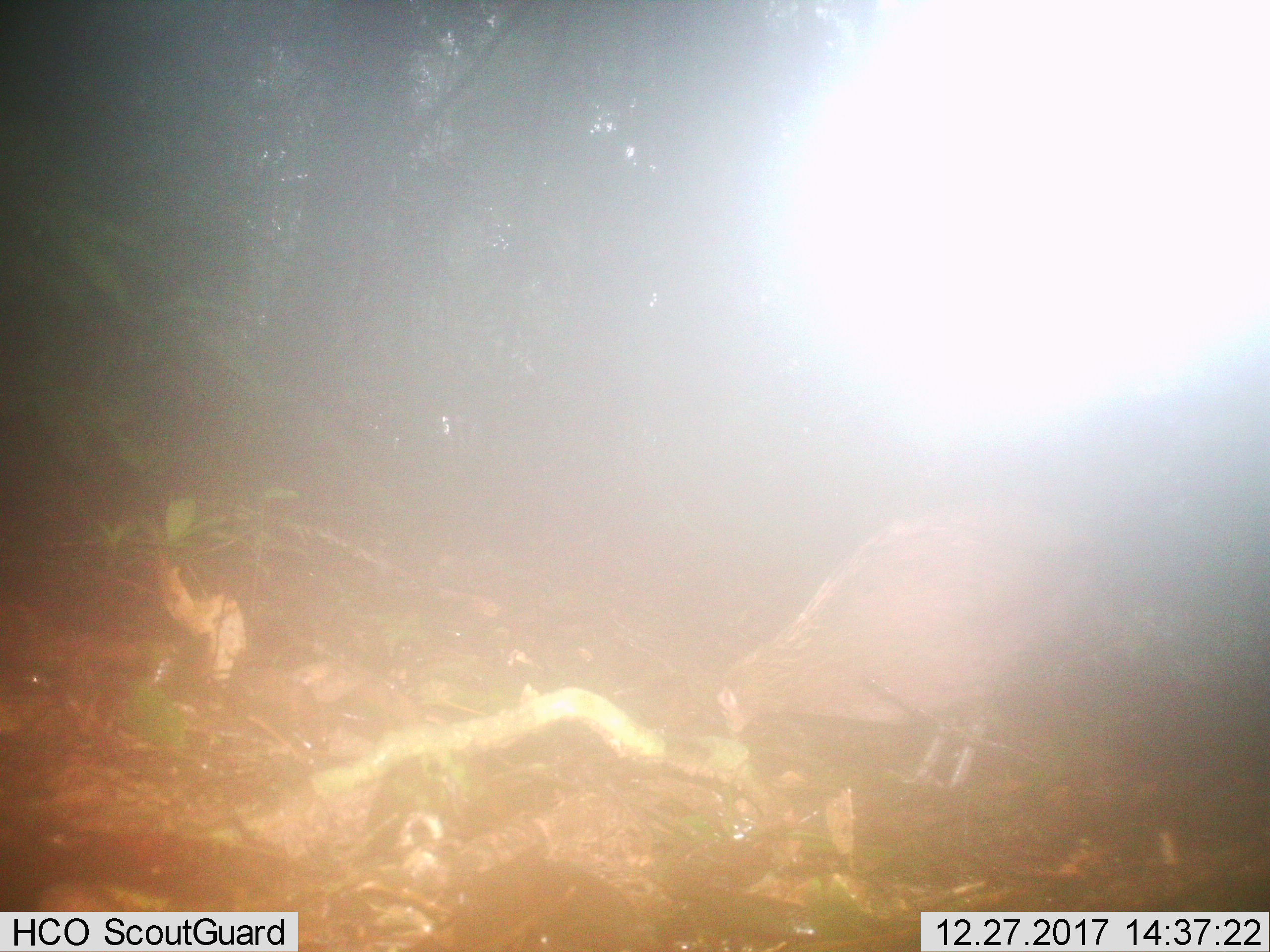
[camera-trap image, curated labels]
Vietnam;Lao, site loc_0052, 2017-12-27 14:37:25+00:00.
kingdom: Animalia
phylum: Chordata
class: Aves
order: Galliformes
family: Phasianidae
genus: Gallus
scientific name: Gallus gallus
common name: red junglefowl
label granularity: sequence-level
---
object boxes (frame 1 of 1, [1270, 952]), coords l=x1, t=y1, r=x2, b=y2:
red junglefowl: l=716, t=499, r=1117, b=787